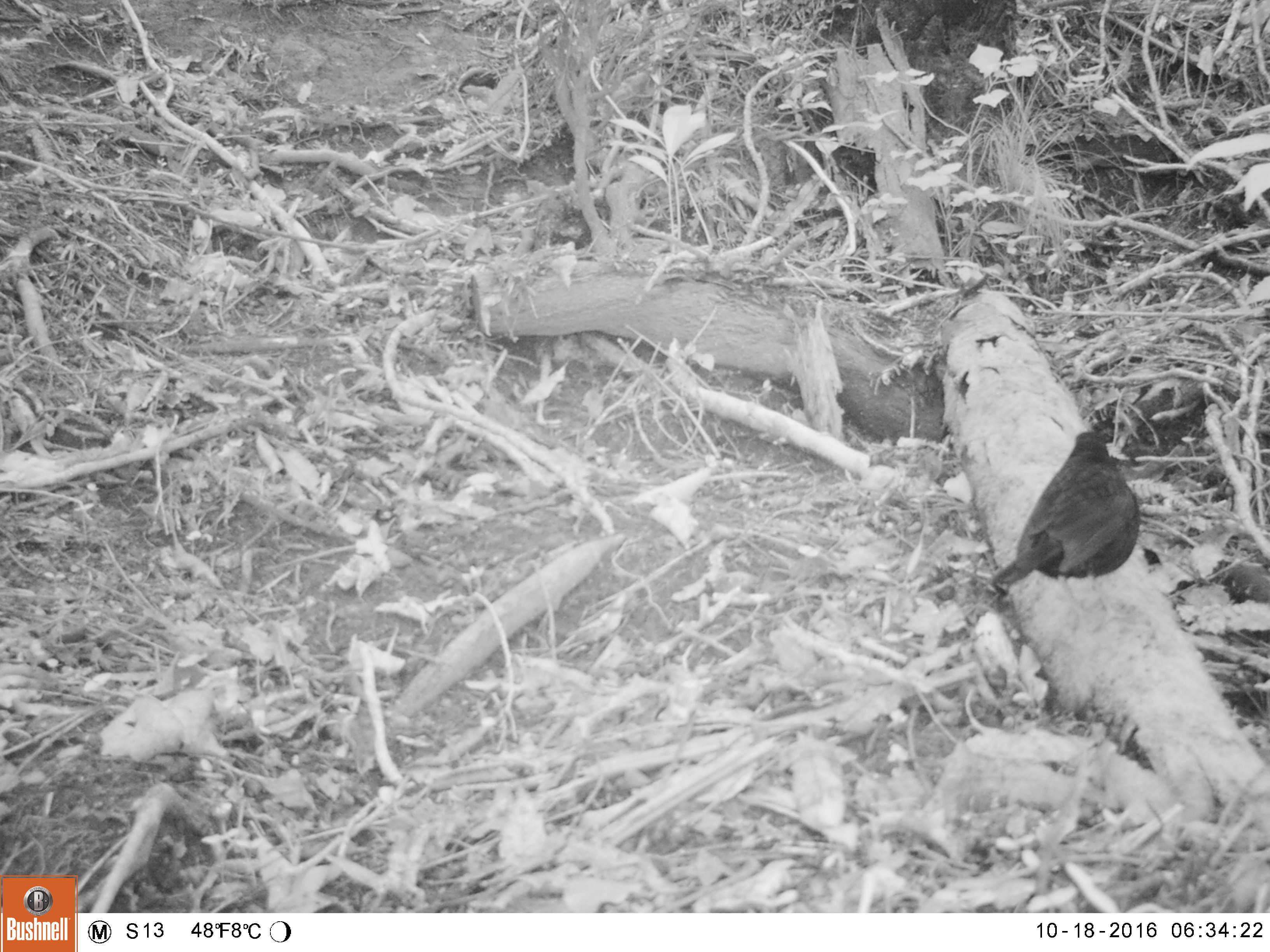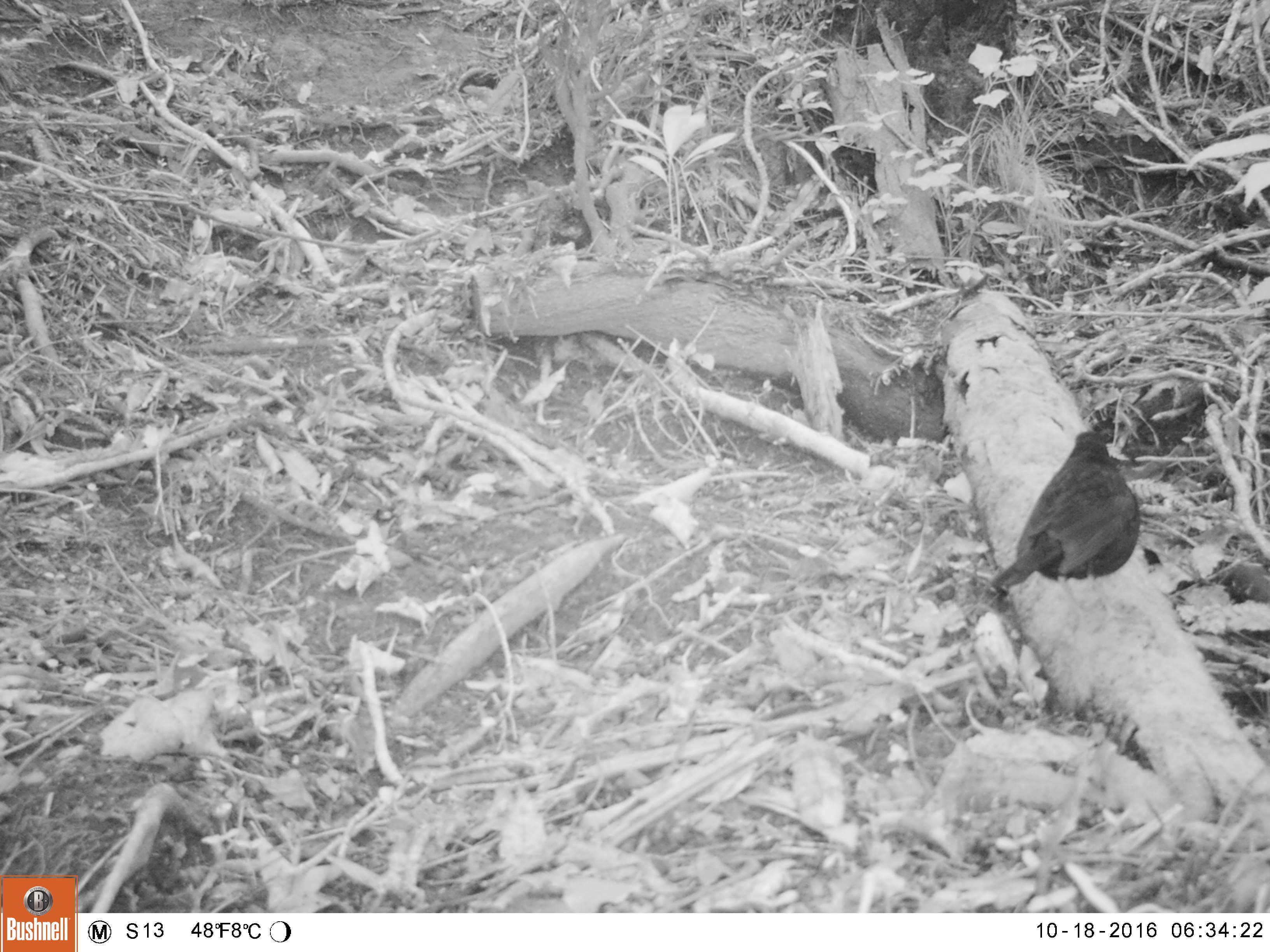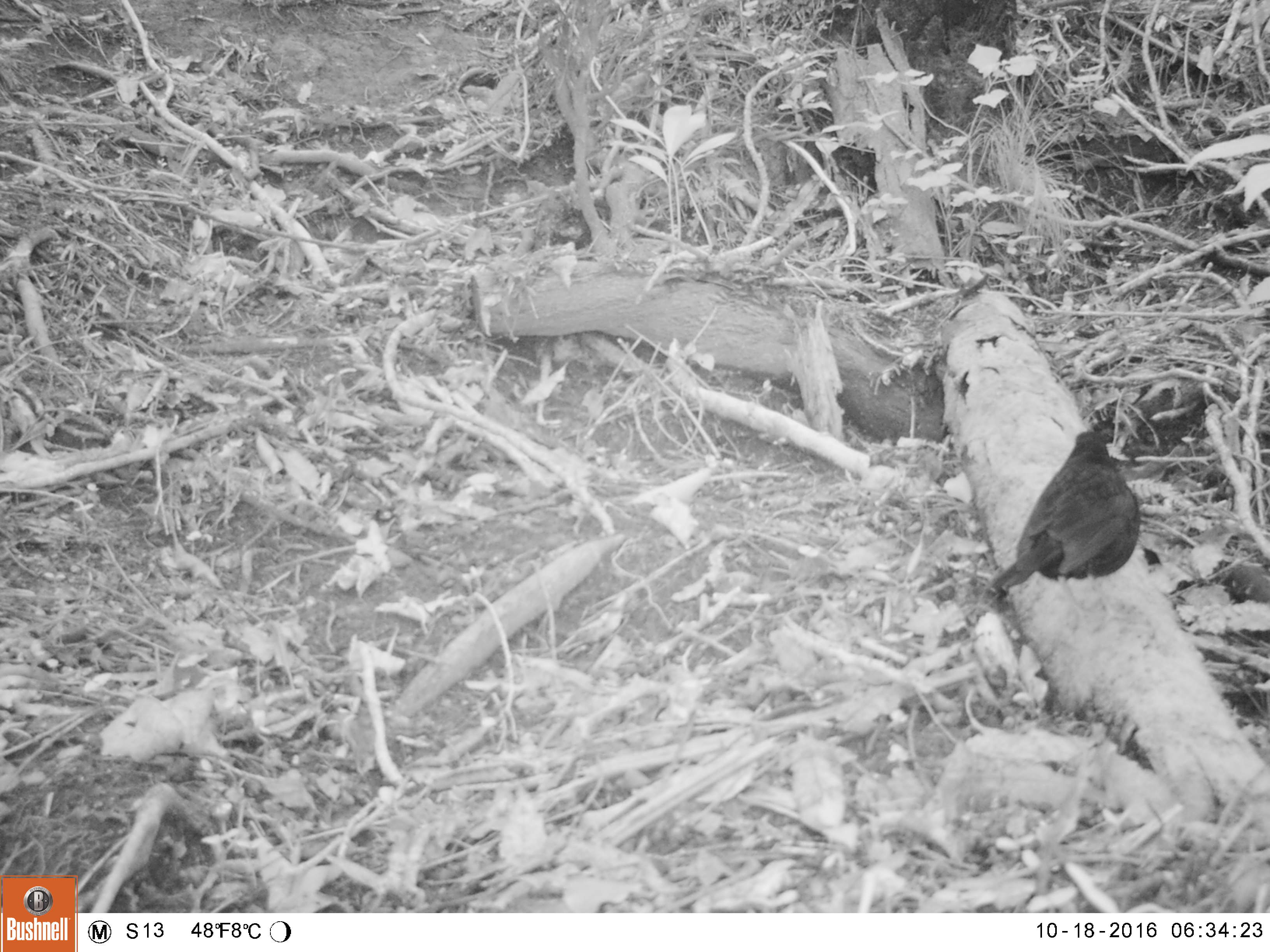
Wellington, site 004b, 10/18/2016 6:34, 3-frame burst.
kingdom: Animalia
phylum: Chordata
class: Aves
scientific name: Aves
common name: bird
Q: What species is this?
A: Bird (Aves).